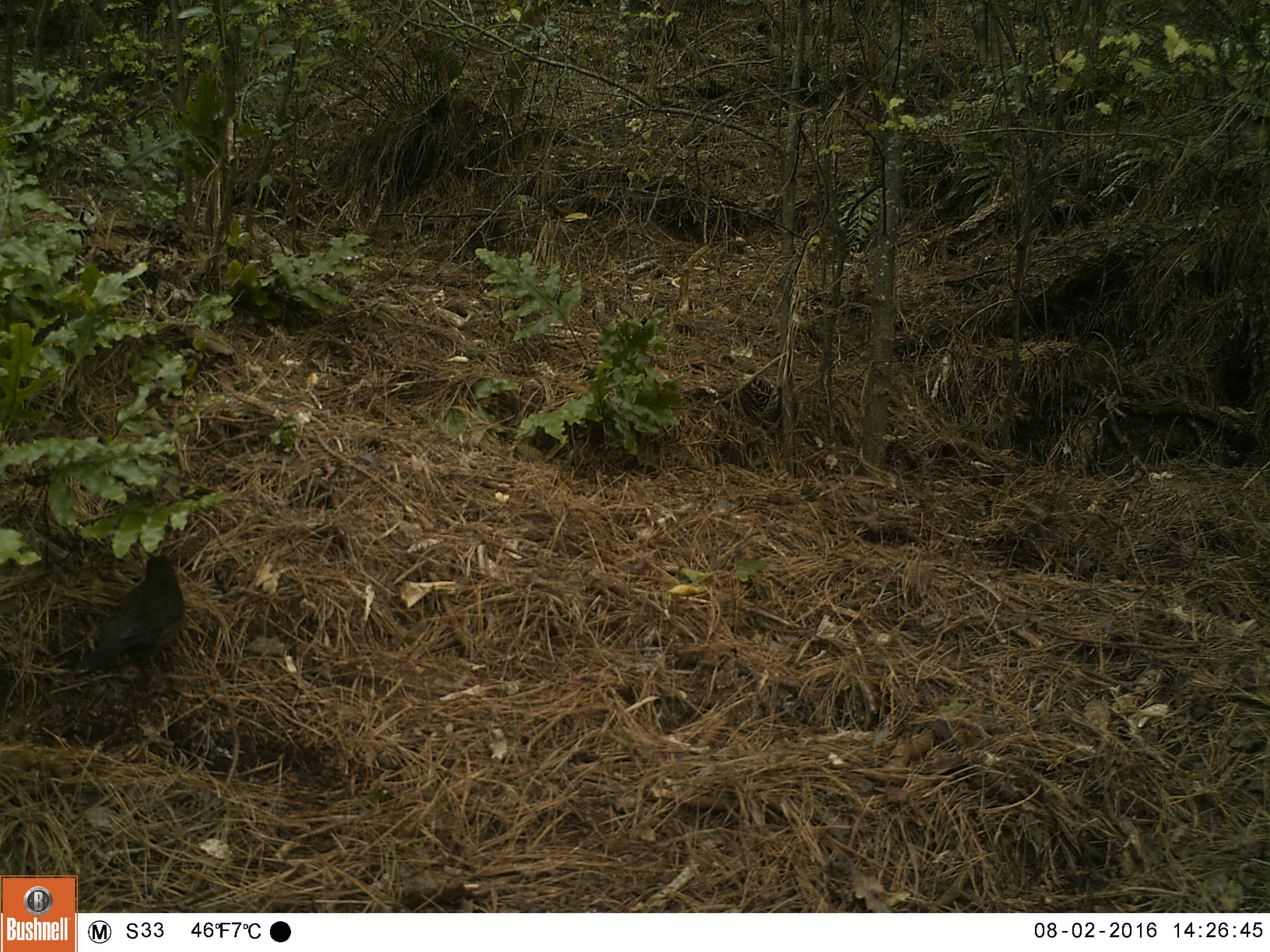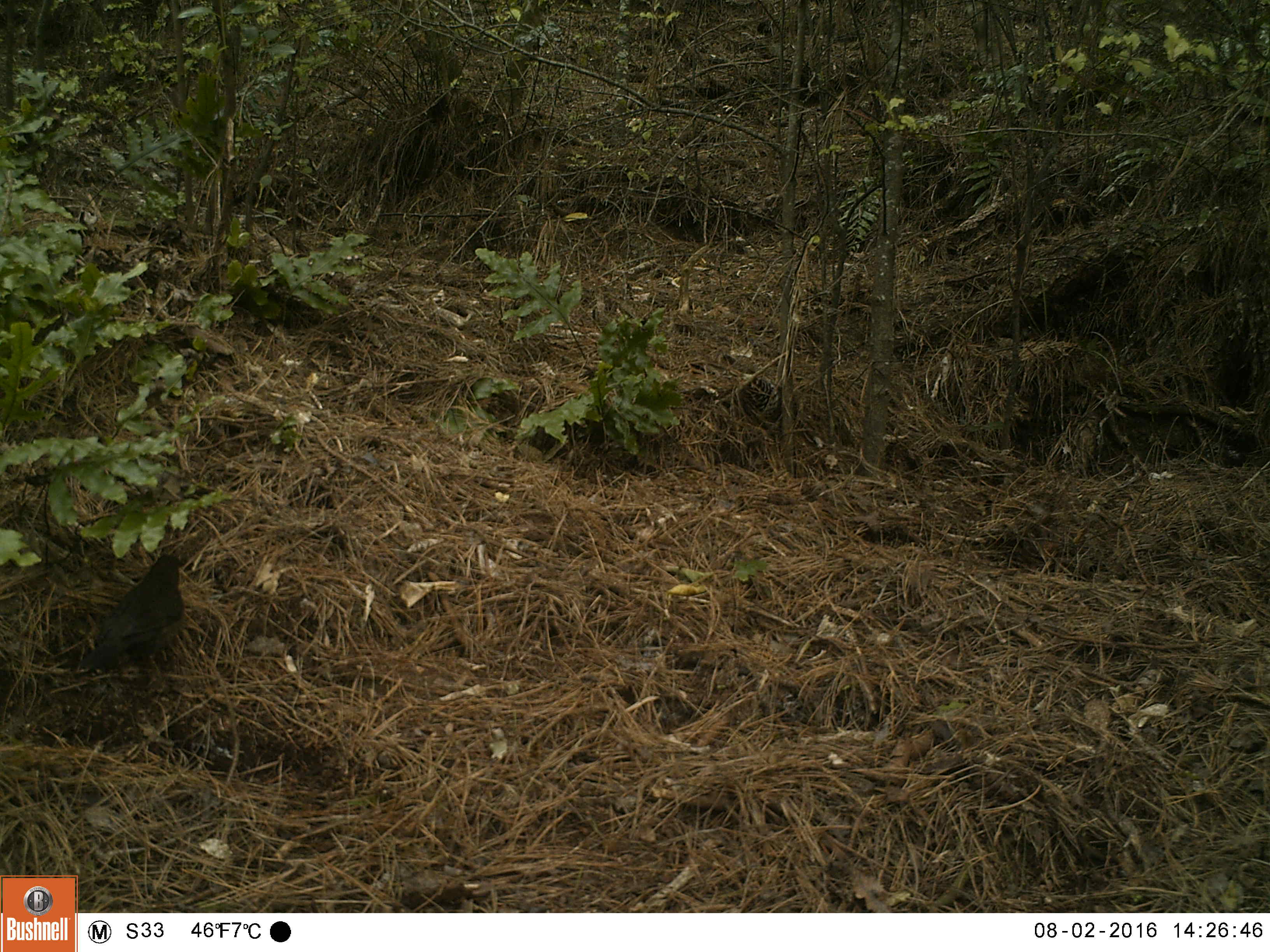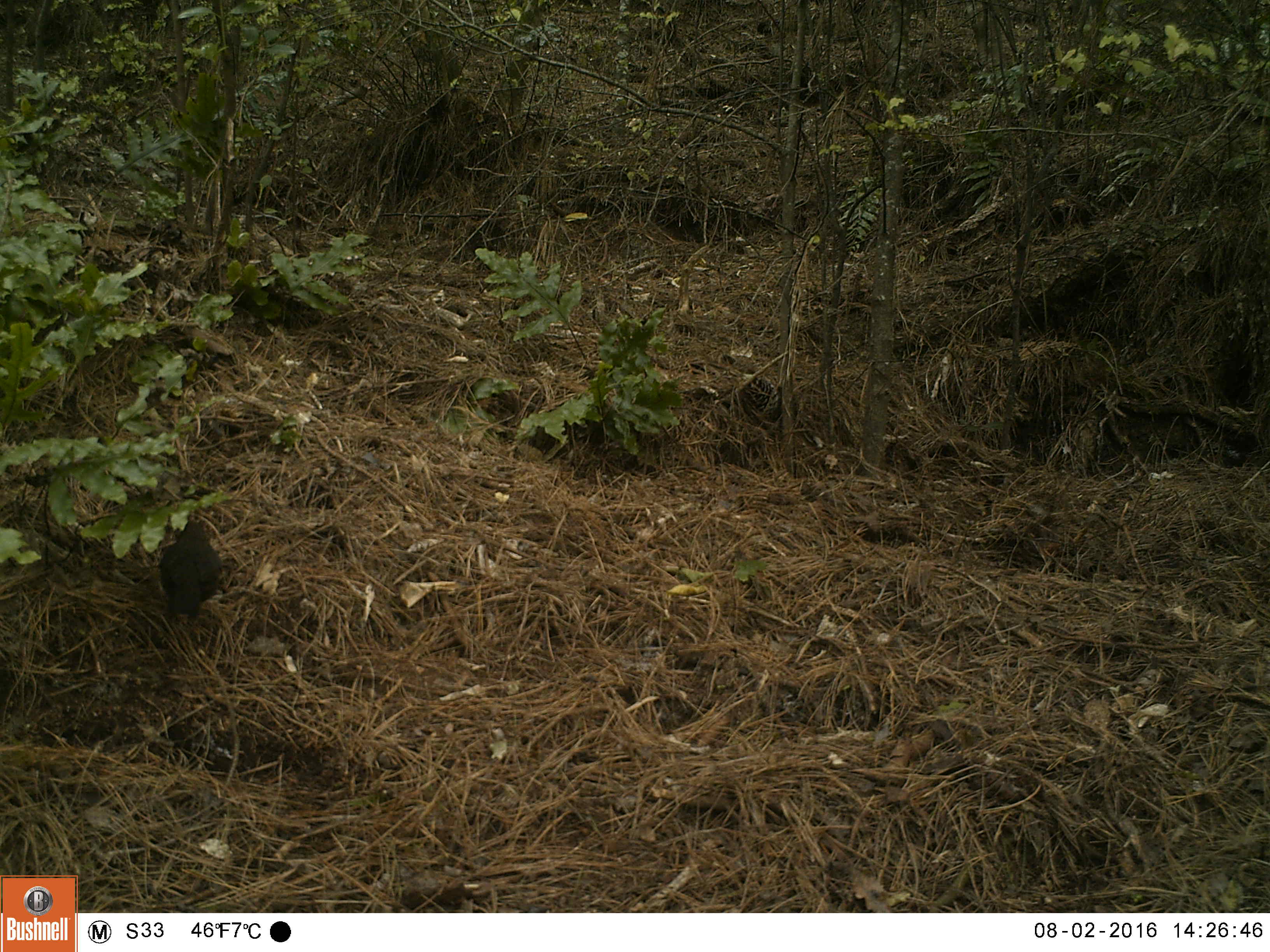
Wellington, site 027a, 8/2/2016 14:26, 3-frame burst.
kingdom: Animalia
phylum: Chordata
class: Aves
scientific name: Aves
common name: bird